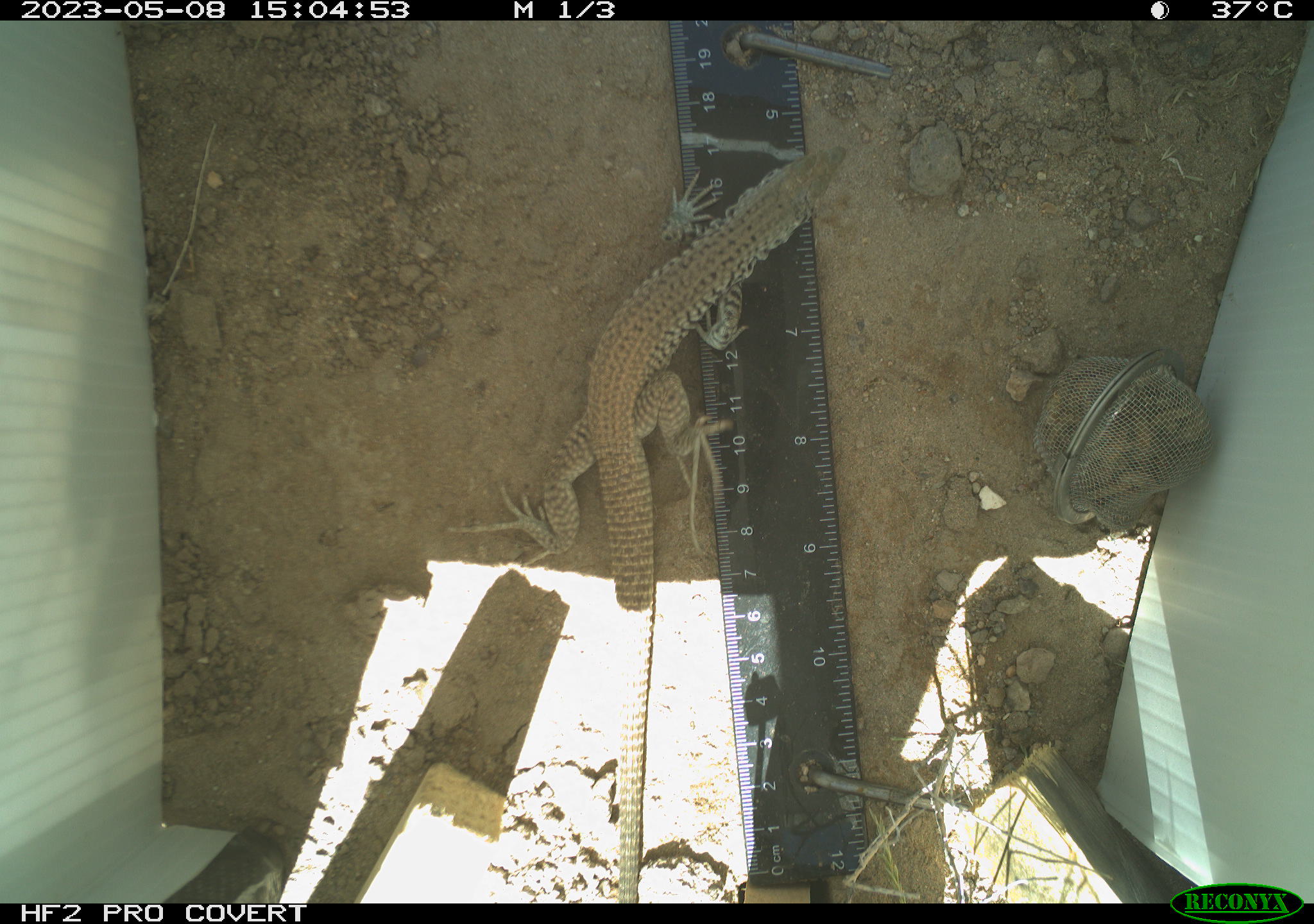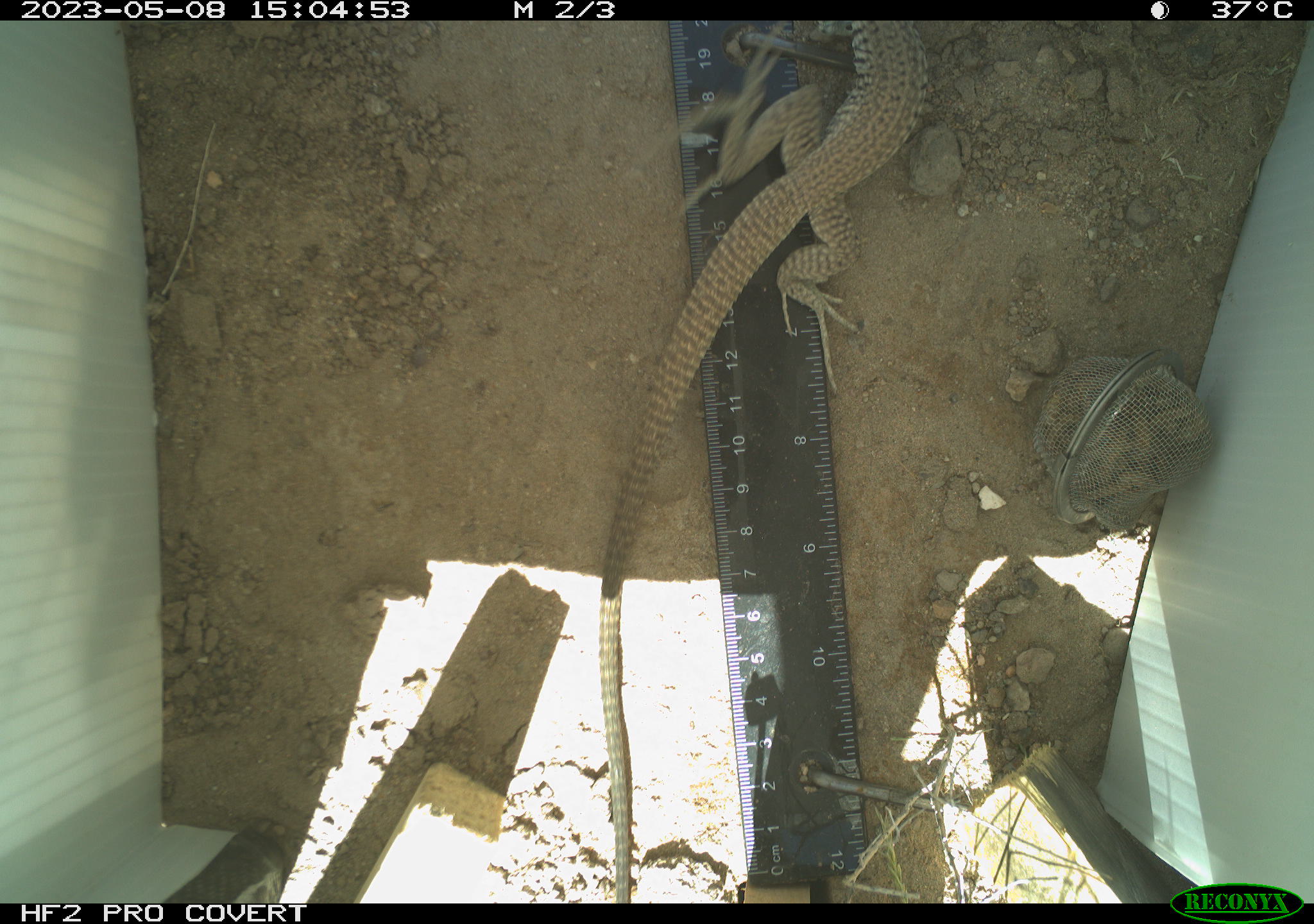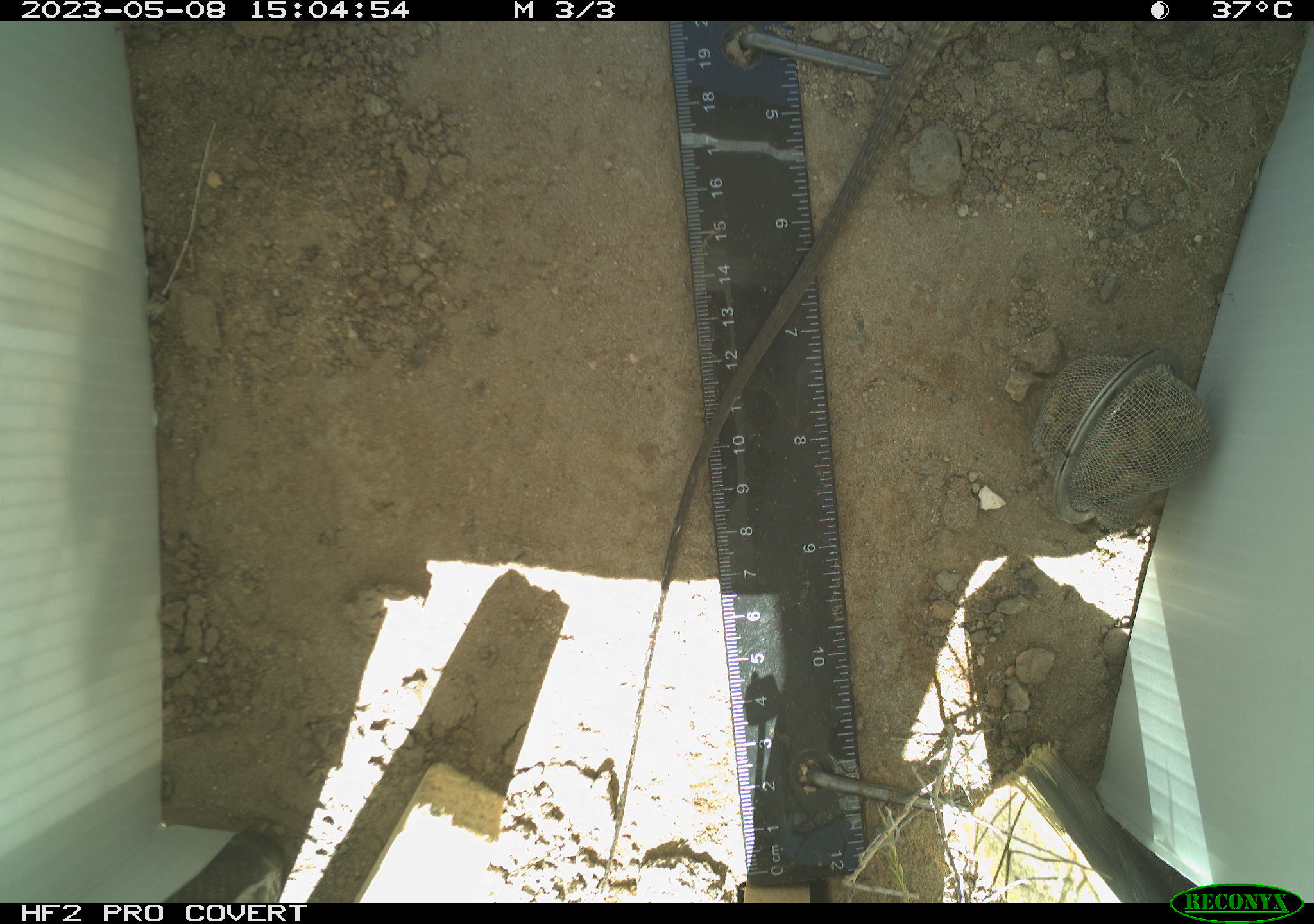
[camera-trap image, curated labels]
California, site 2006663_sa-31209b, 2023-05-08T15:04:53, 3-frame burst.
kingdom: Animalia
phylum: Chordata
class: Reptilia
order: Squamata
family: Teiidae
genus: Aspidoscelis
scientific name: Aspidoscelis tigris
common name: western whiptail